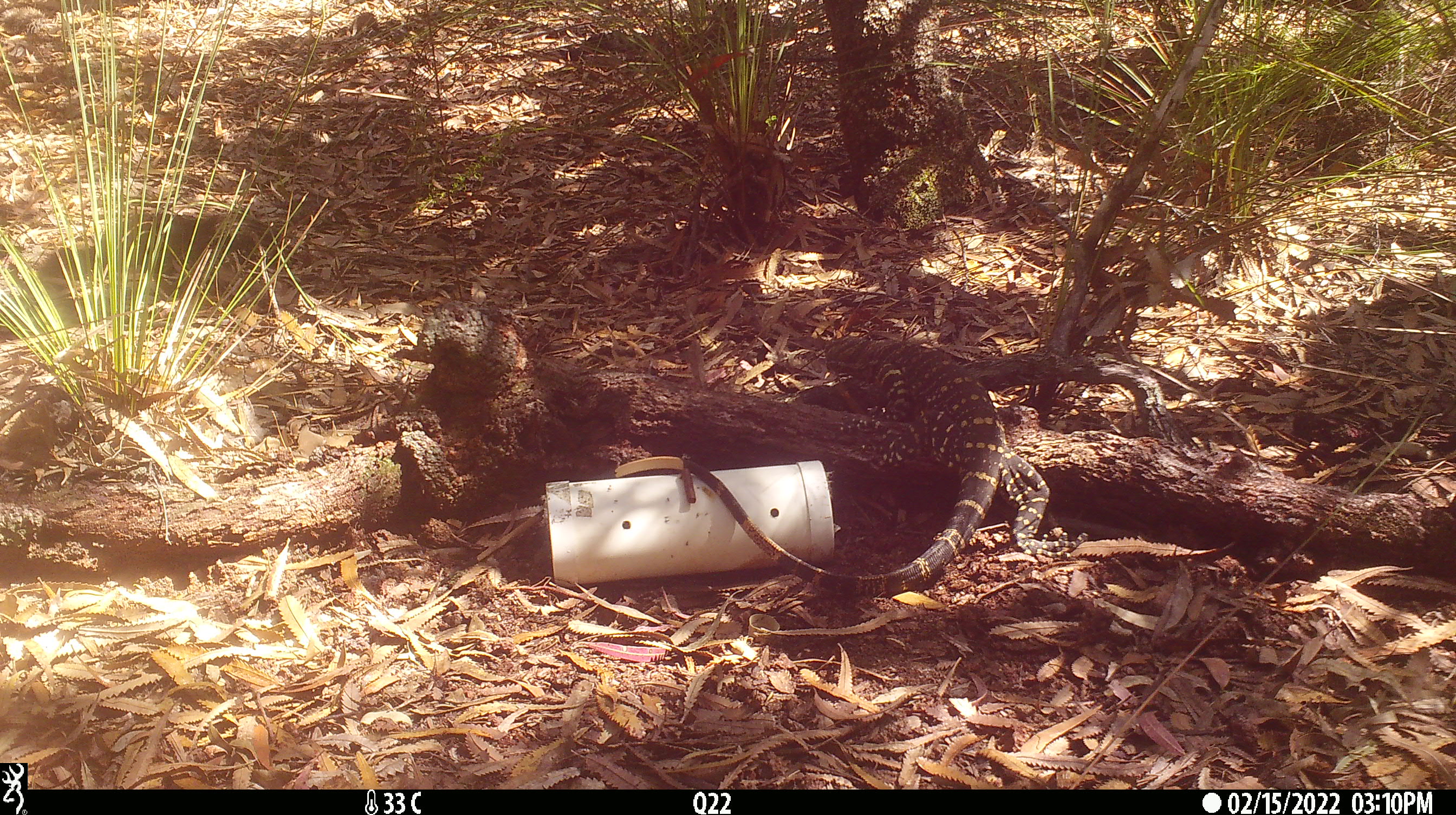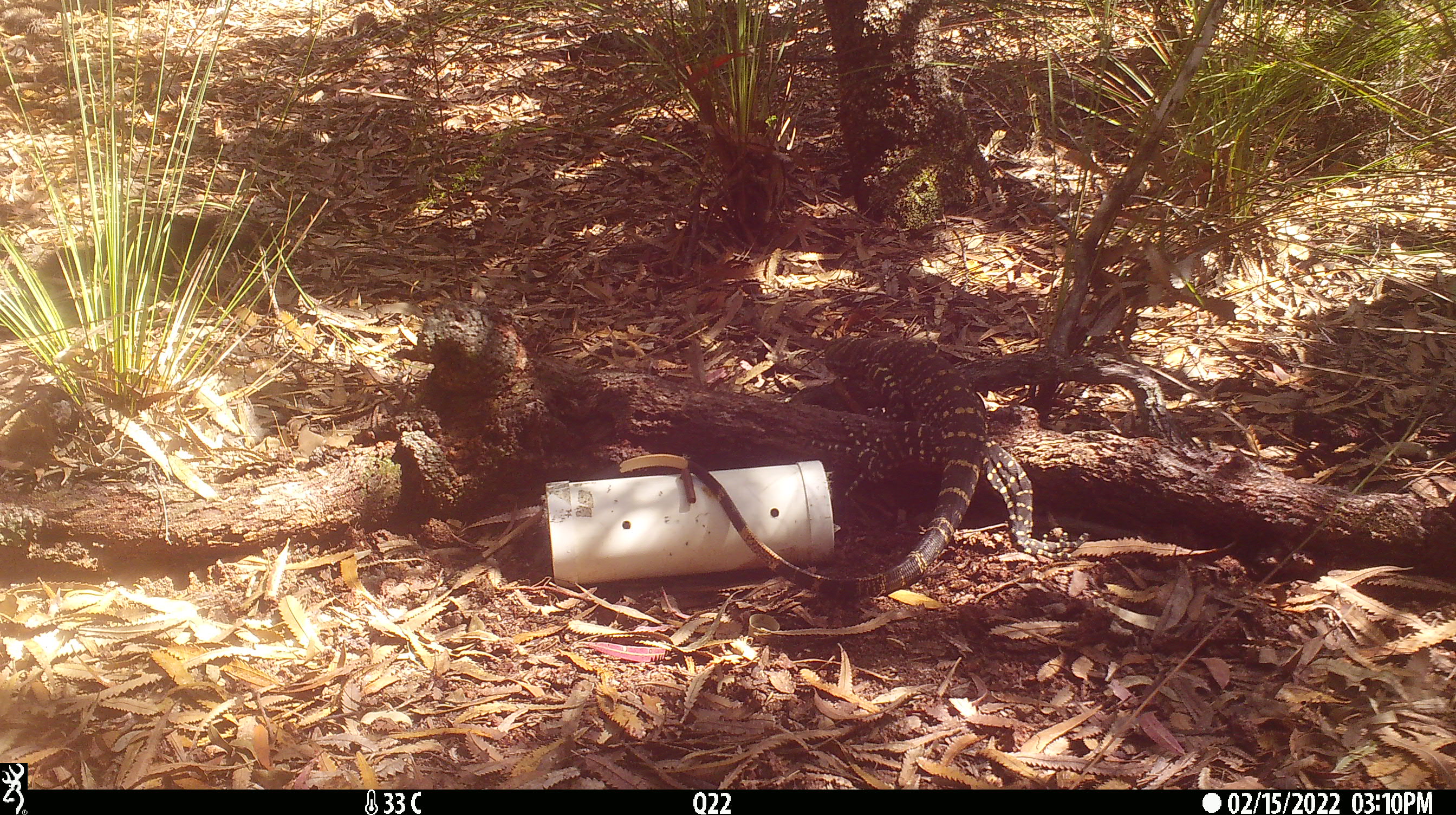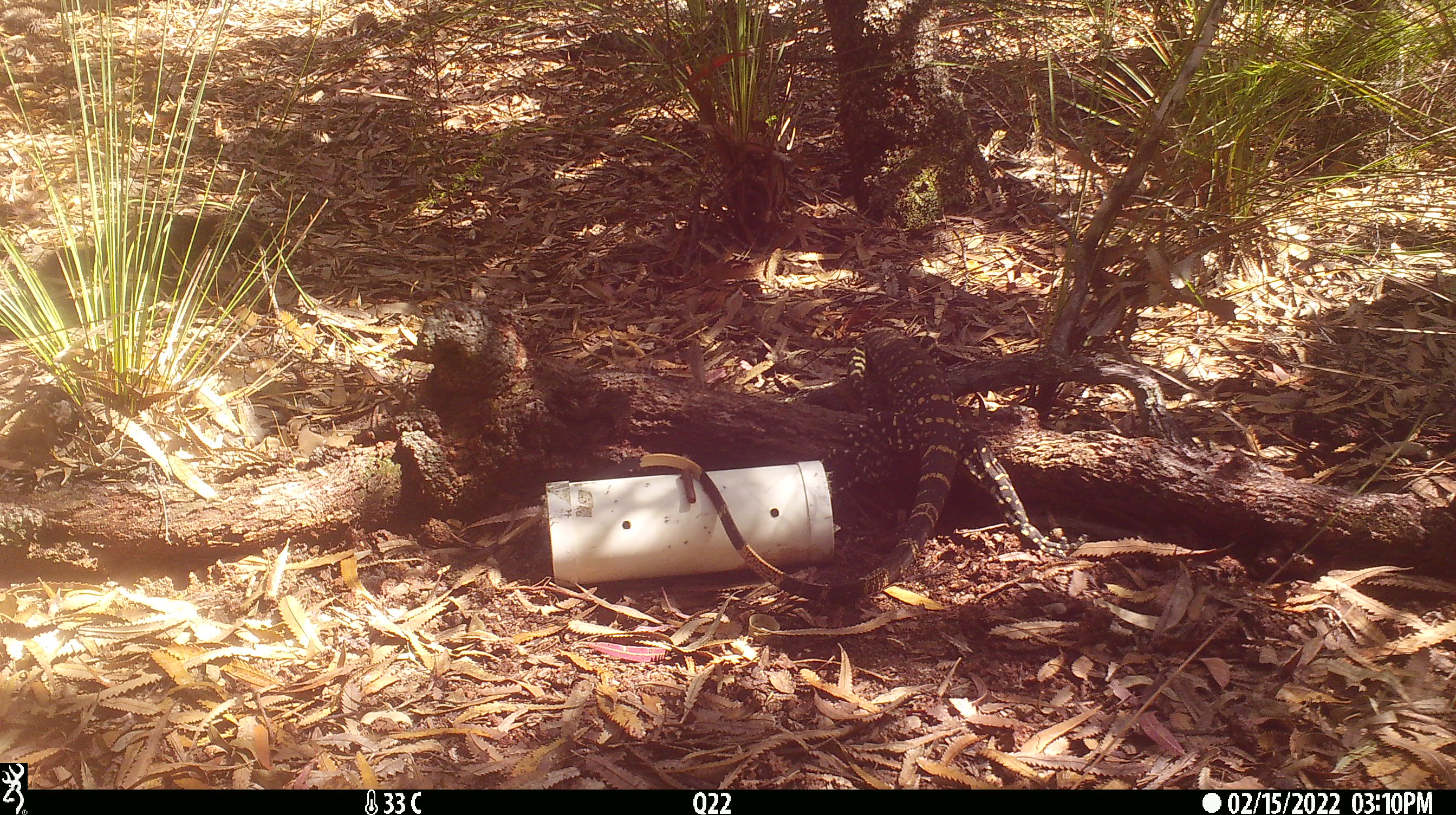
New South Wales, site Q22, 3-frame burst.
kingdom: Animalia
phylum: Chordata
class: Reptilia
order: Squamata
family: Varanidae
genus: Varanus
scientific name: Varanus varius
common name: lace monitor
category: goanna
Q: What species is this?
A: Goanna (lace monitor) (Varanus varius).